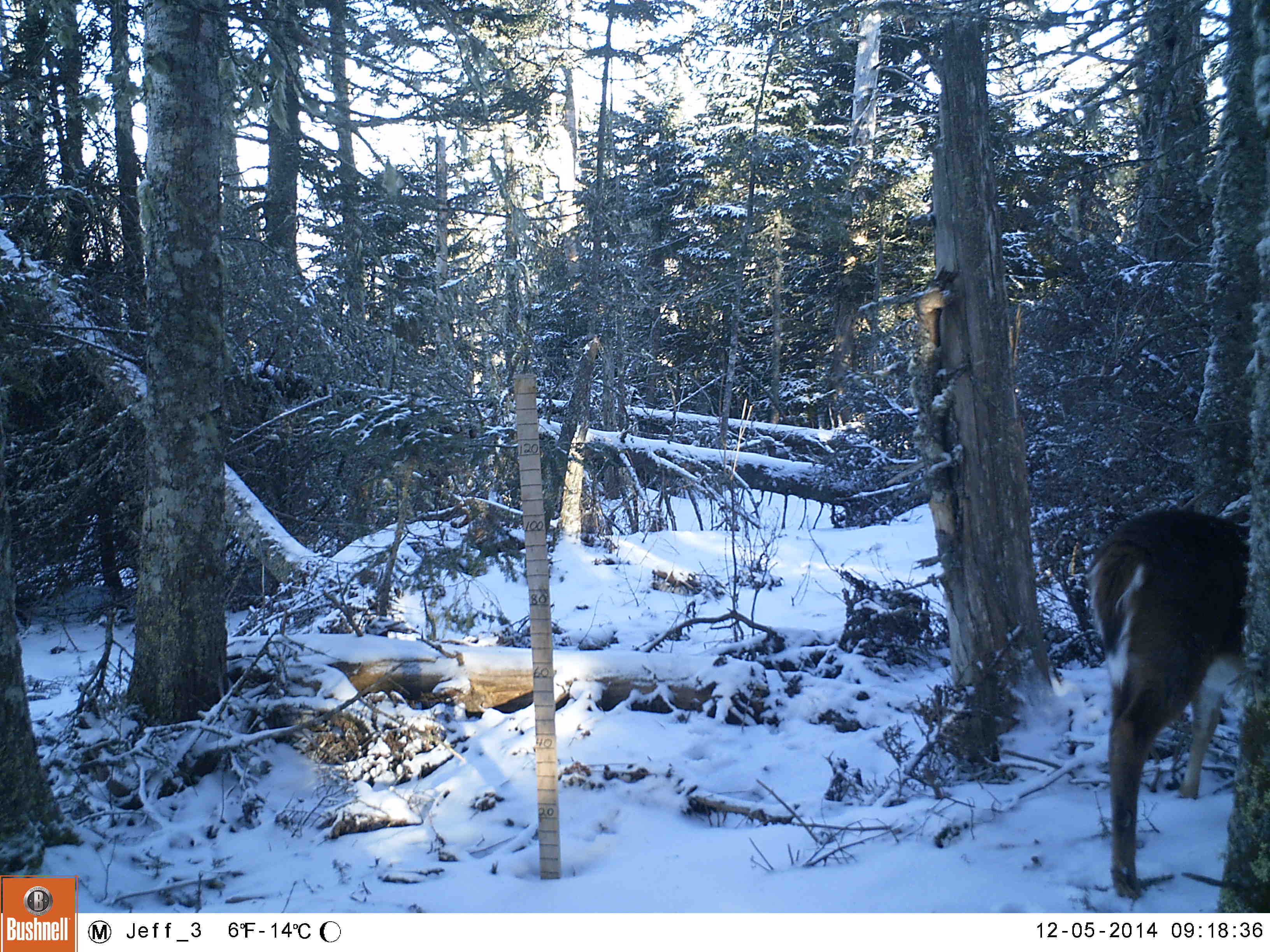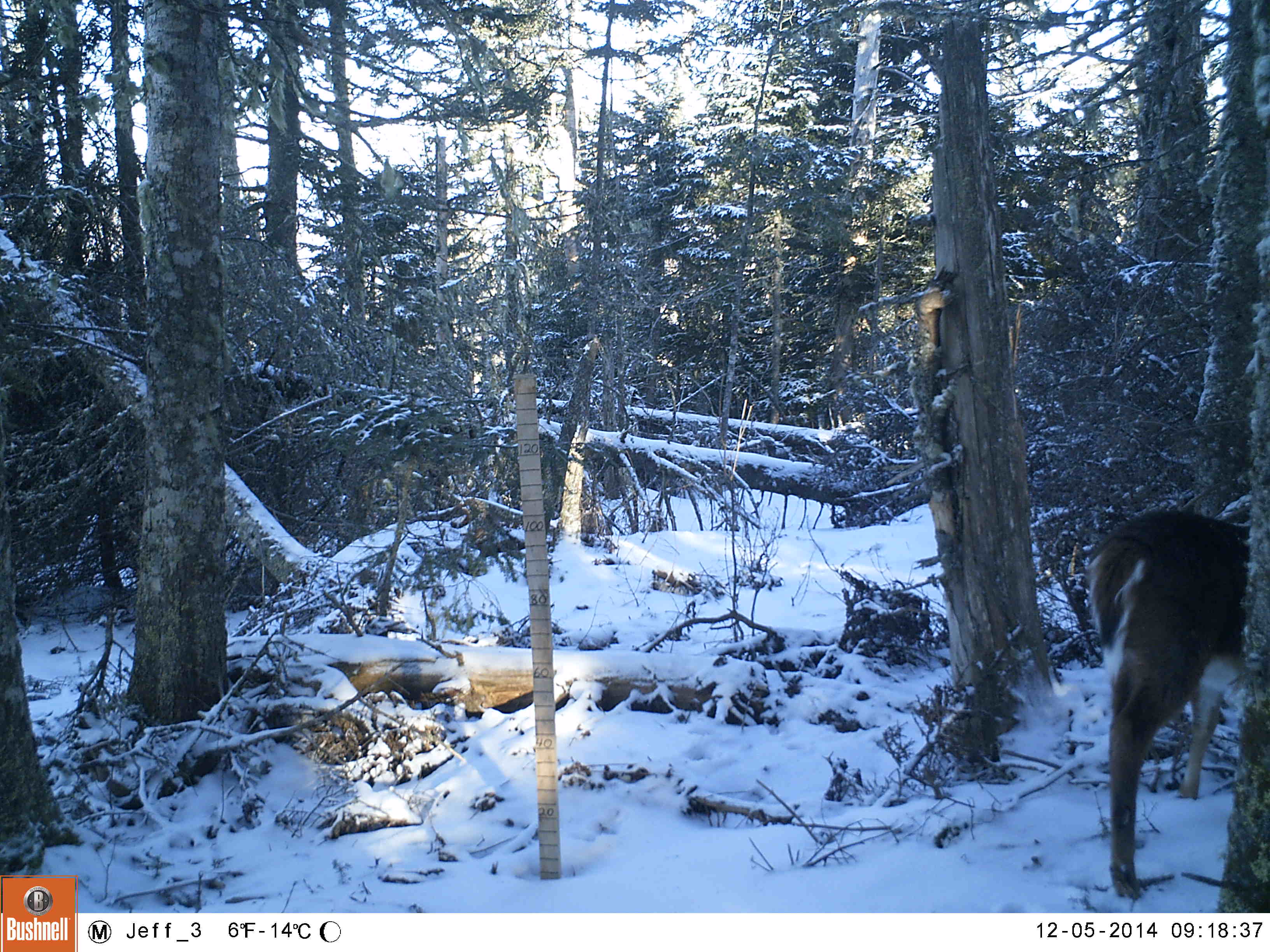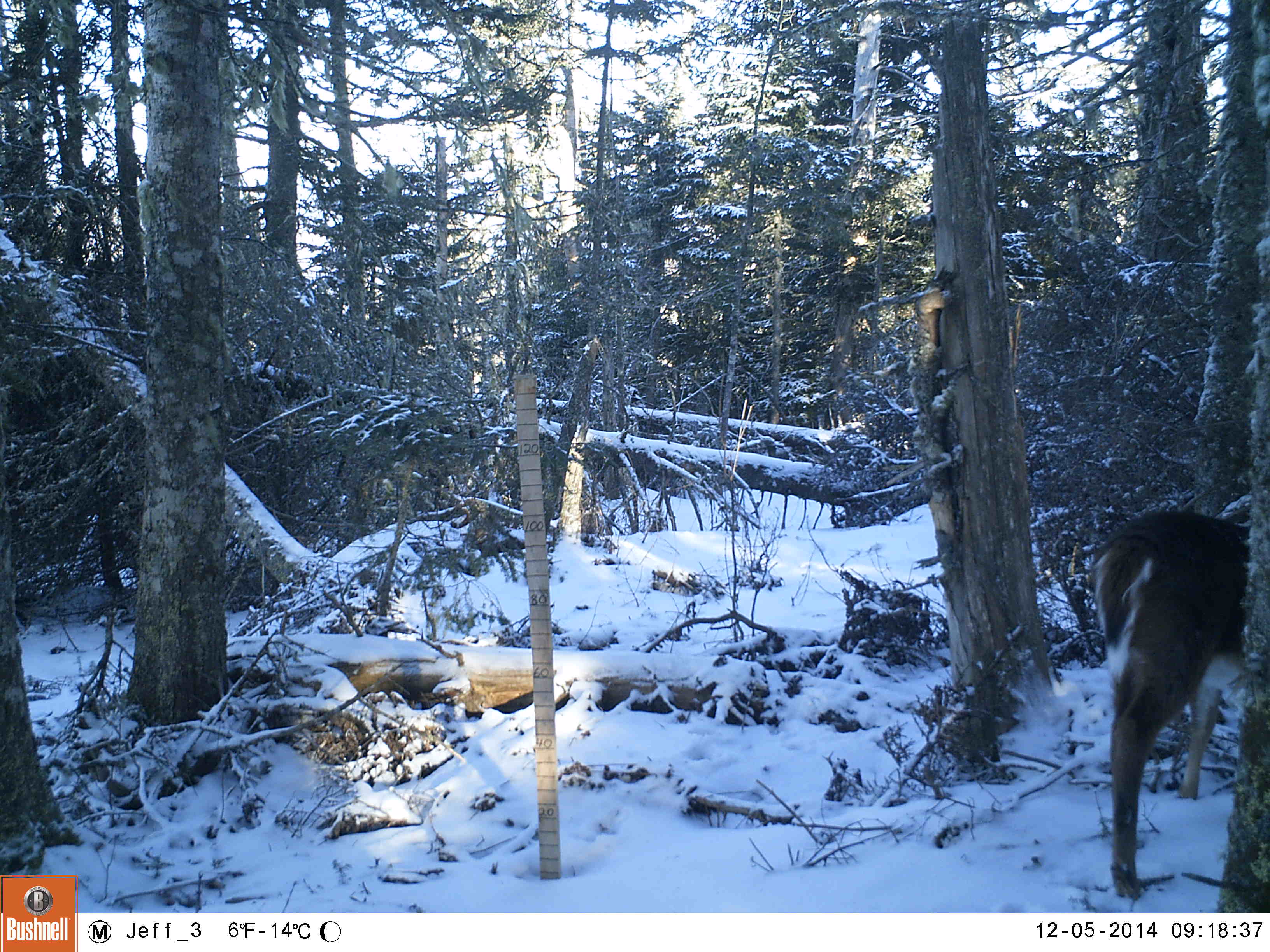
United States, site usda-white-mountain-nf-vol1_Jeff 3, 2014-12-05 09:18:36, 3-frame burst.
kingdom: Animalia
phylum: Chordata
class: Mammalia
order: Artiodactyla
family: Cervidae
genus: Odocoileus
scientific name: Odocoileus virginianus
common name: white-tailed deer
White-tailed deer (Odocoileus virginianus).